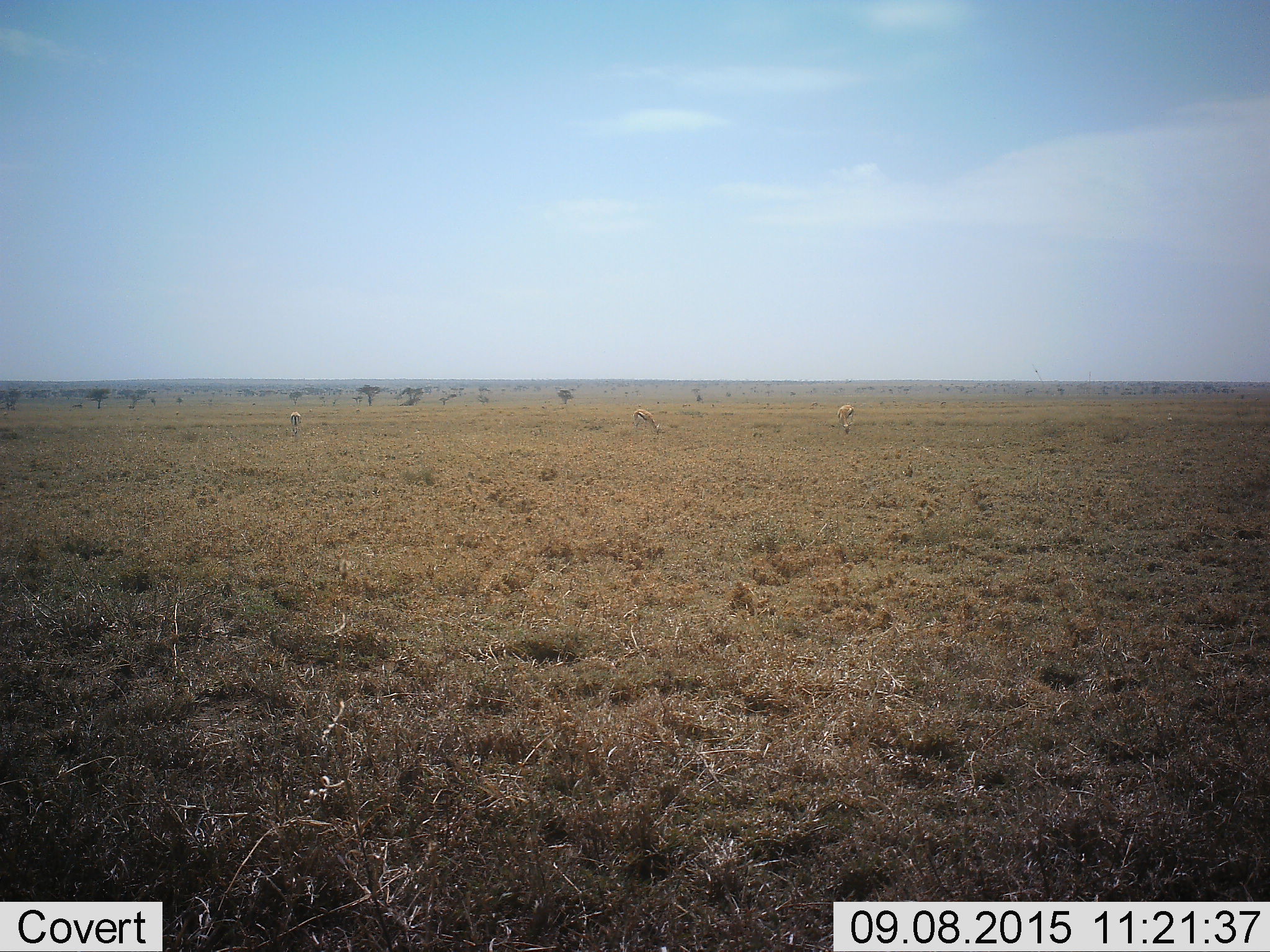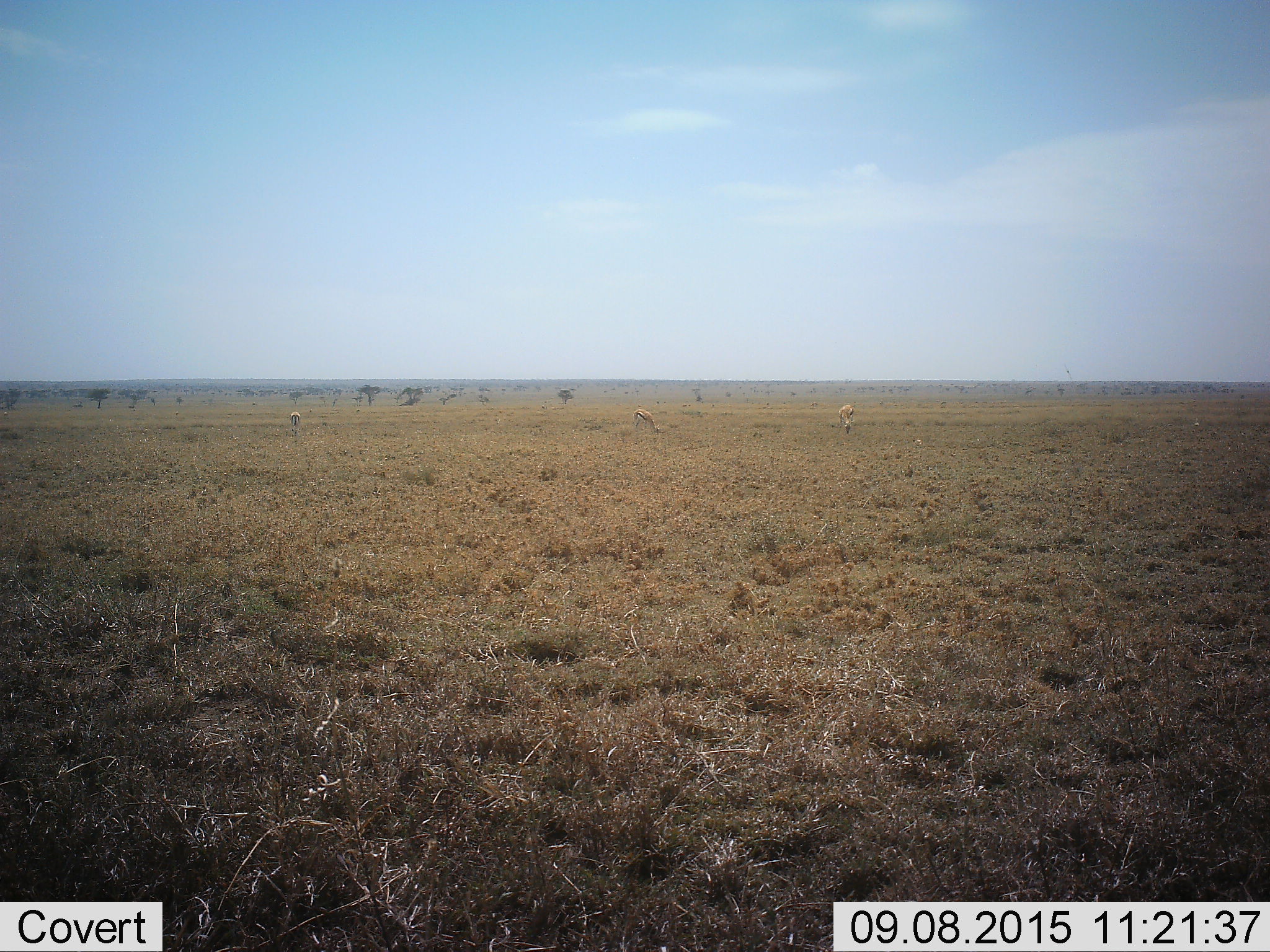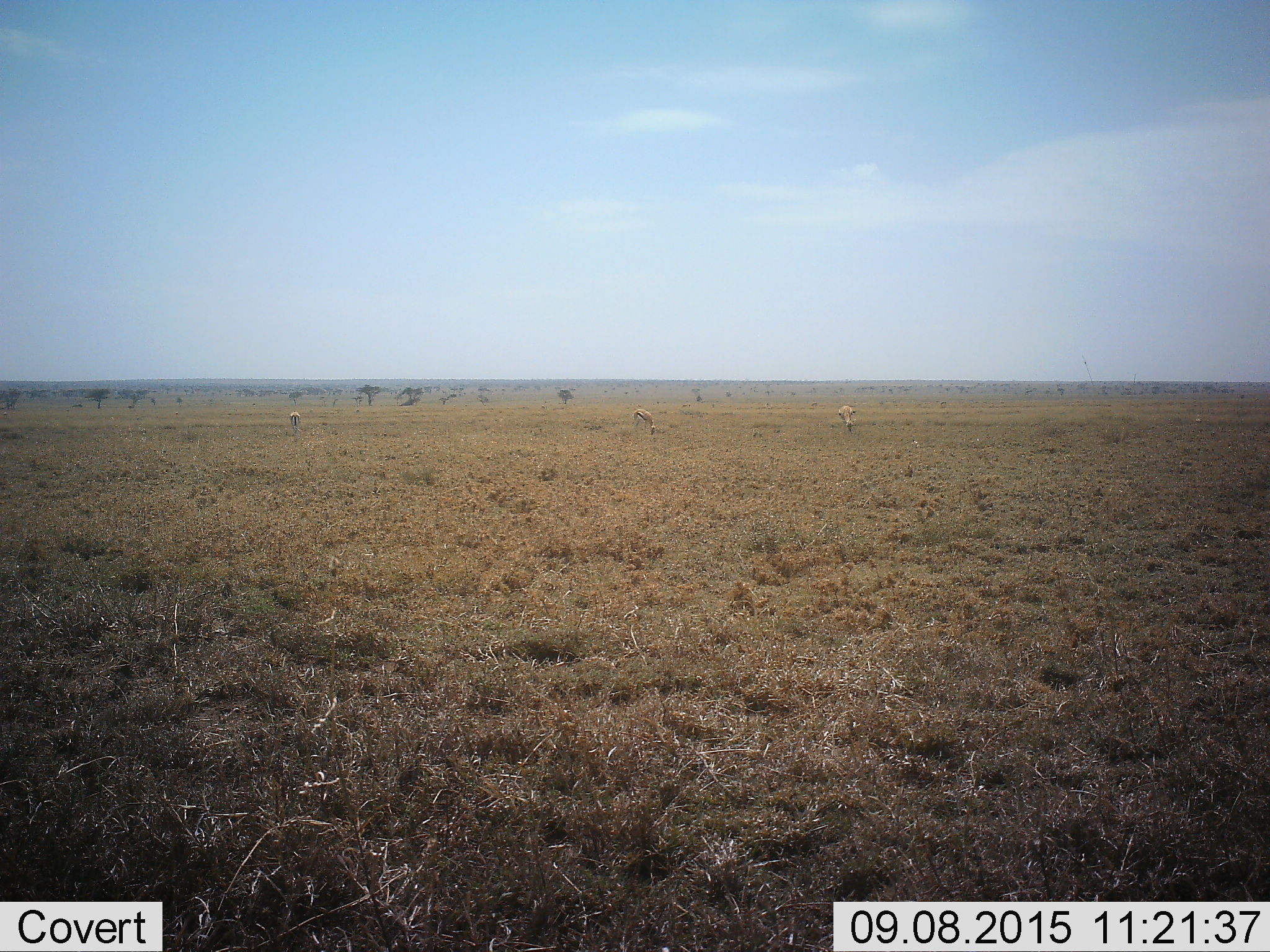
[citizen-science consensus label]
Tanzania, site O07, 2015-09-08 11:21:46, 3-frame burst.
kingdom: Animalia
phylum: Chordata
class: Mammalia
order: Artiodactyla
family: Bovidae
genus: Eudorcas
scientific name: Eudorcas thomsonii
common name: thomson's gazelle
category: gazellethomsons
Gazellethomsons (thomson's gazelle) (Eudorcas thomsonii), count 3. Behavior (volunteer vote fractions): standing 50%, resting 0%, moving 50%, interacting 0%. Young present (vote fraction): 0%. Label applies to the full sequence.